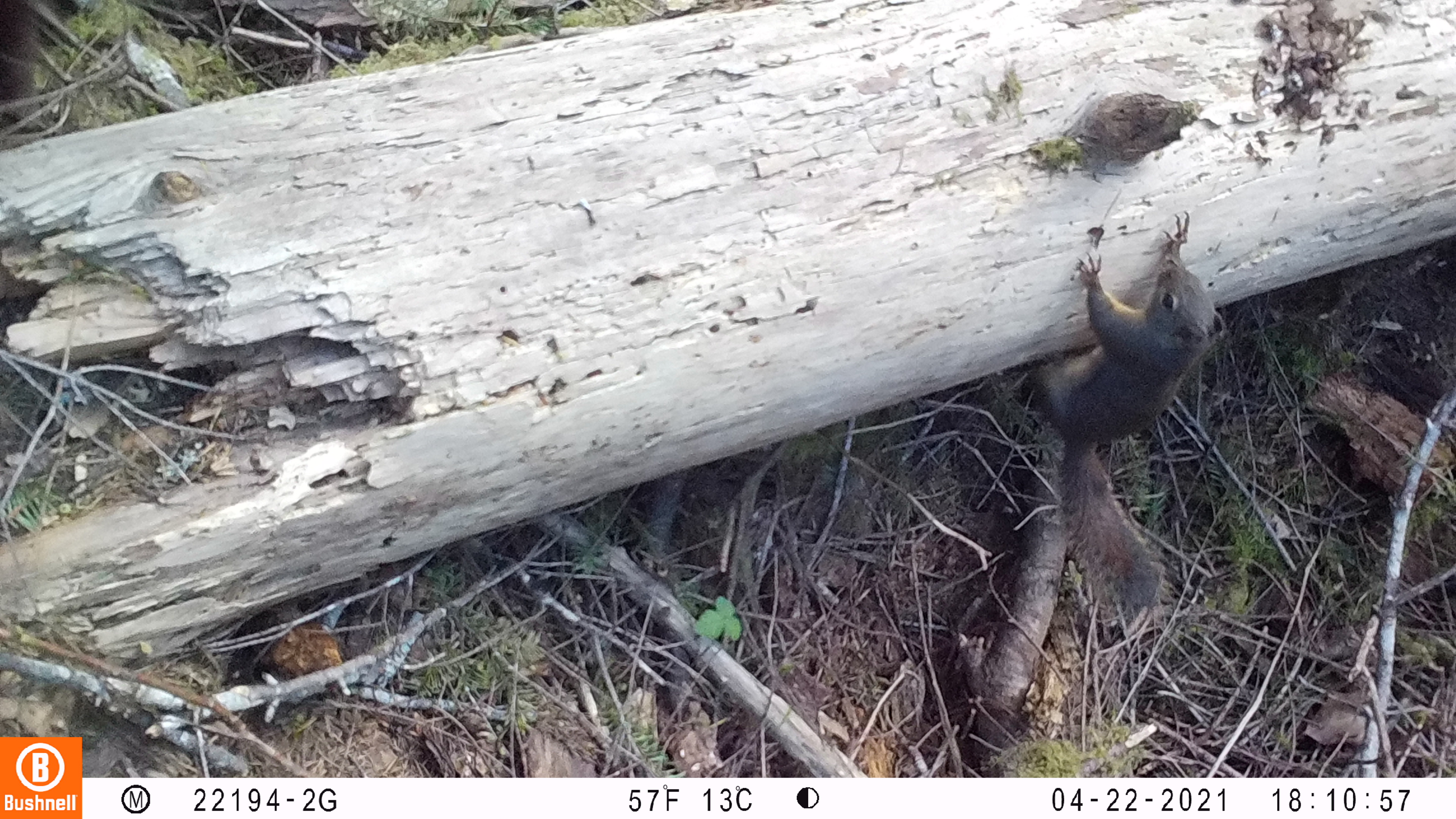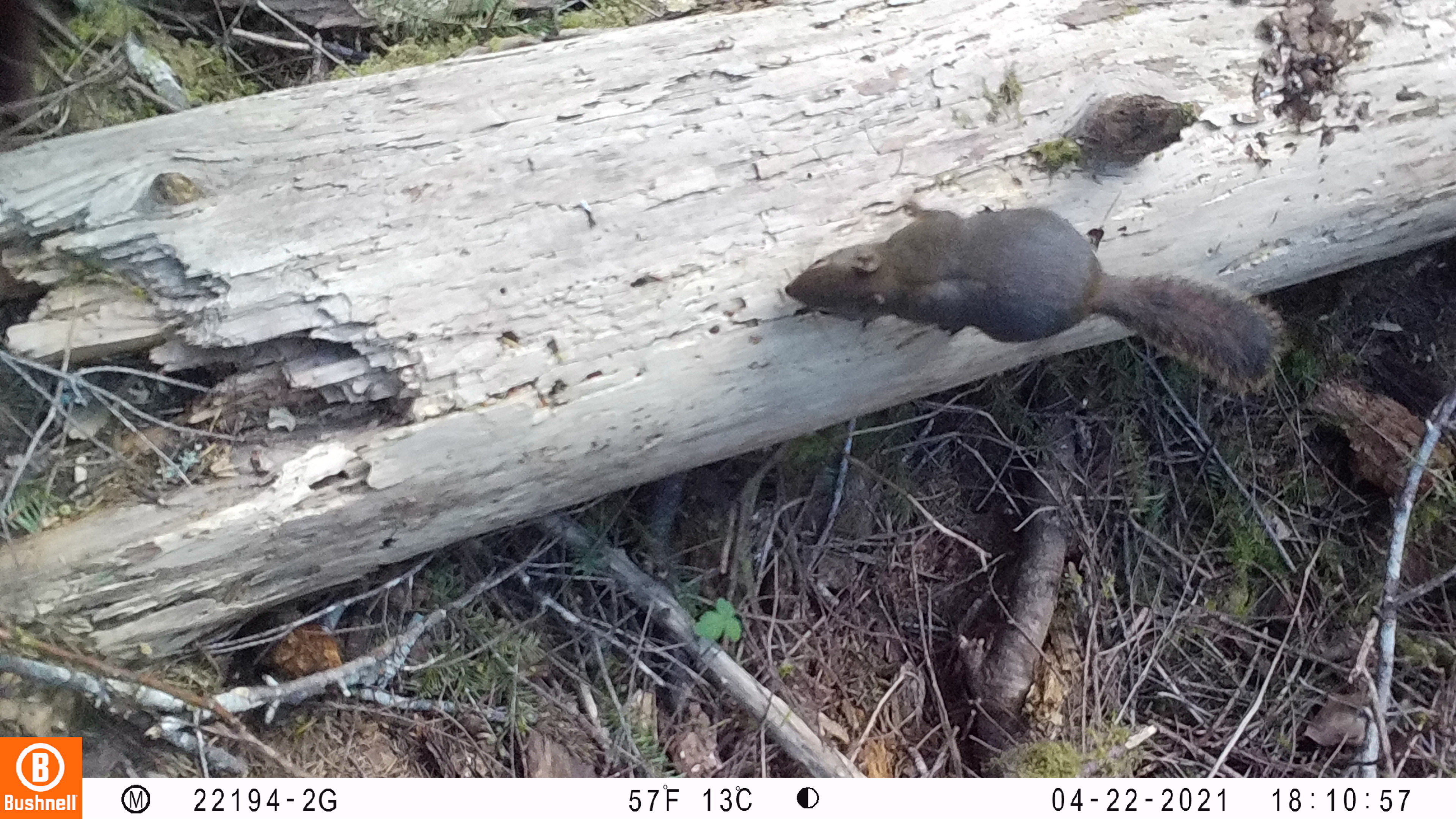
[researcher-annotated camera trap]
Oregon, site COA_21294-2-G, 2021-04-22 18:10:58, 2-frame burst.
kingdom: Animalia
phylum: Chordata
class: Mammalia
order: Rodentia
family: Sciuridae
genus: Tamiasciurus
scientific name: Tamiasciurus douglasii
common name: douglas squirrel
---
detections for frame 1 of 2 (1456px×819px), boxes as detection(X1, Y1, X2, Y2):
douglas squirrel: detection(1036, 206, 1226, 616)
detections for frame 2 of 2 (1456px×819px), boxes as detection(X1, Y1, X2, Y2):
douglas squirrel: detection(774, 180, 1287, 392)